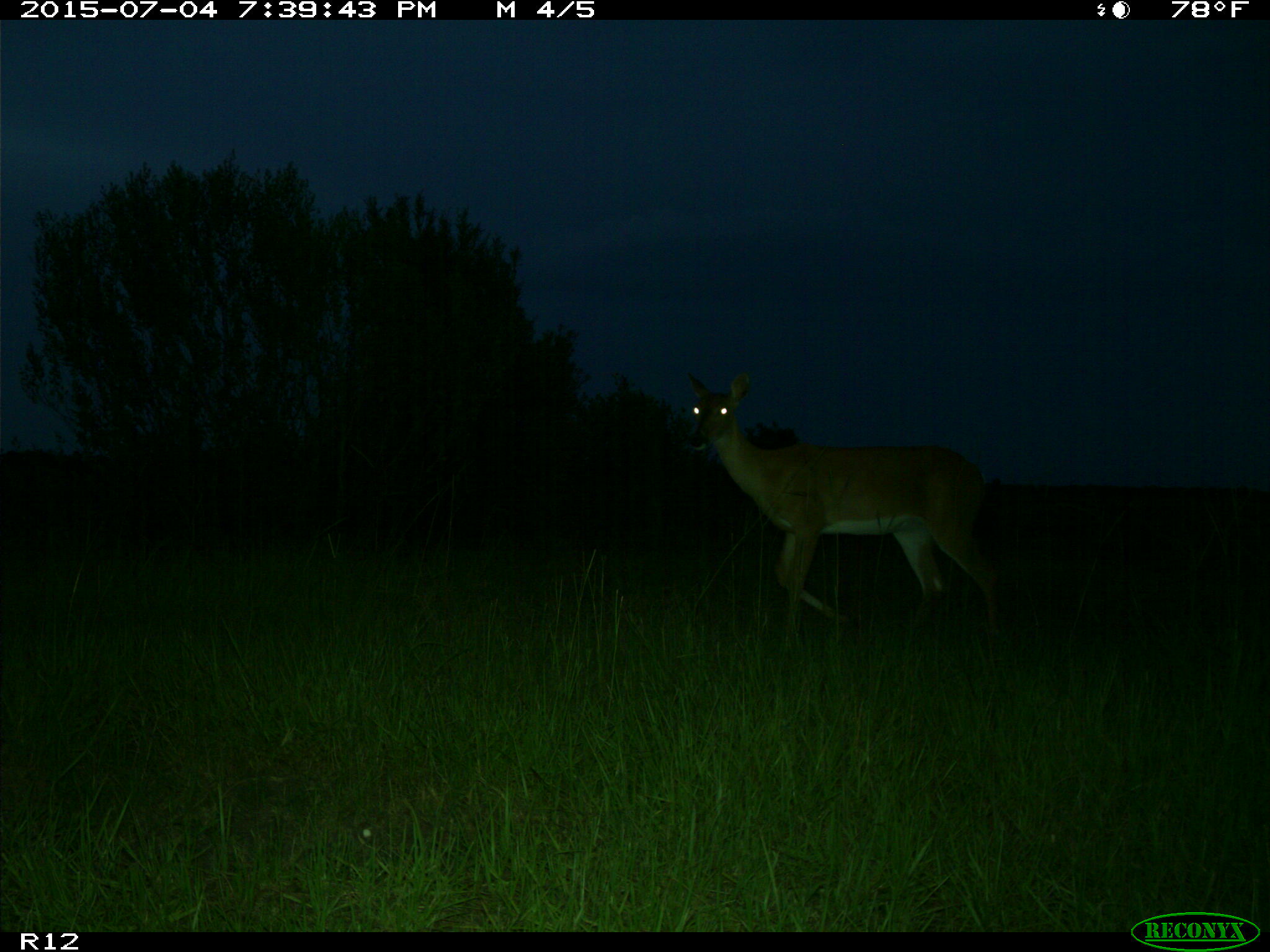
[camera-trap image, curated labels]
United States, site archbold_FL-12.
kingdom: Animalia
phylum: Chordata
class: Mammalia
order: Artiodactyla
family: Cervidae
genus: Odocoileus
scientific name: Odocoileus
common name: deer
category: unidentified deer